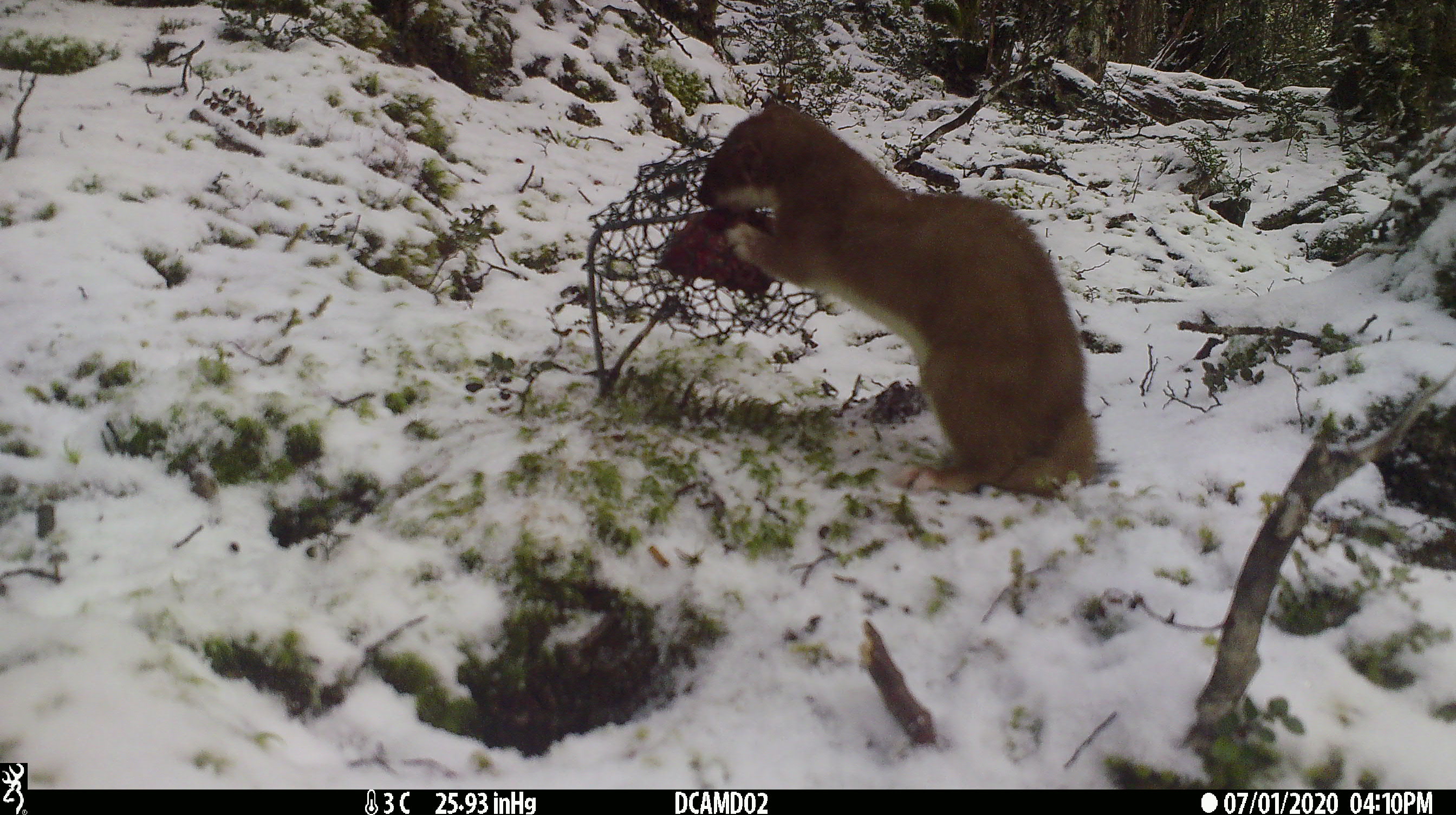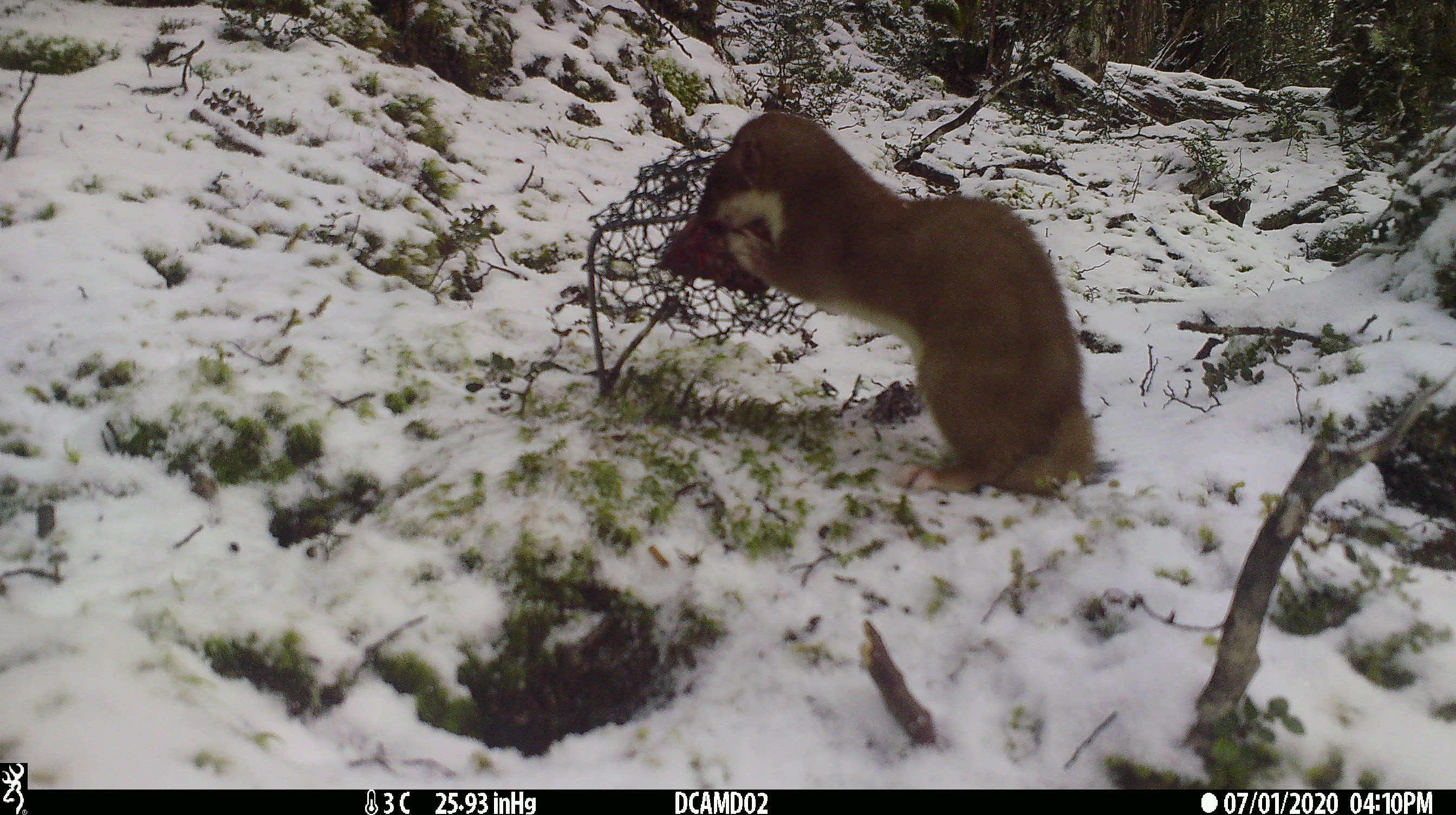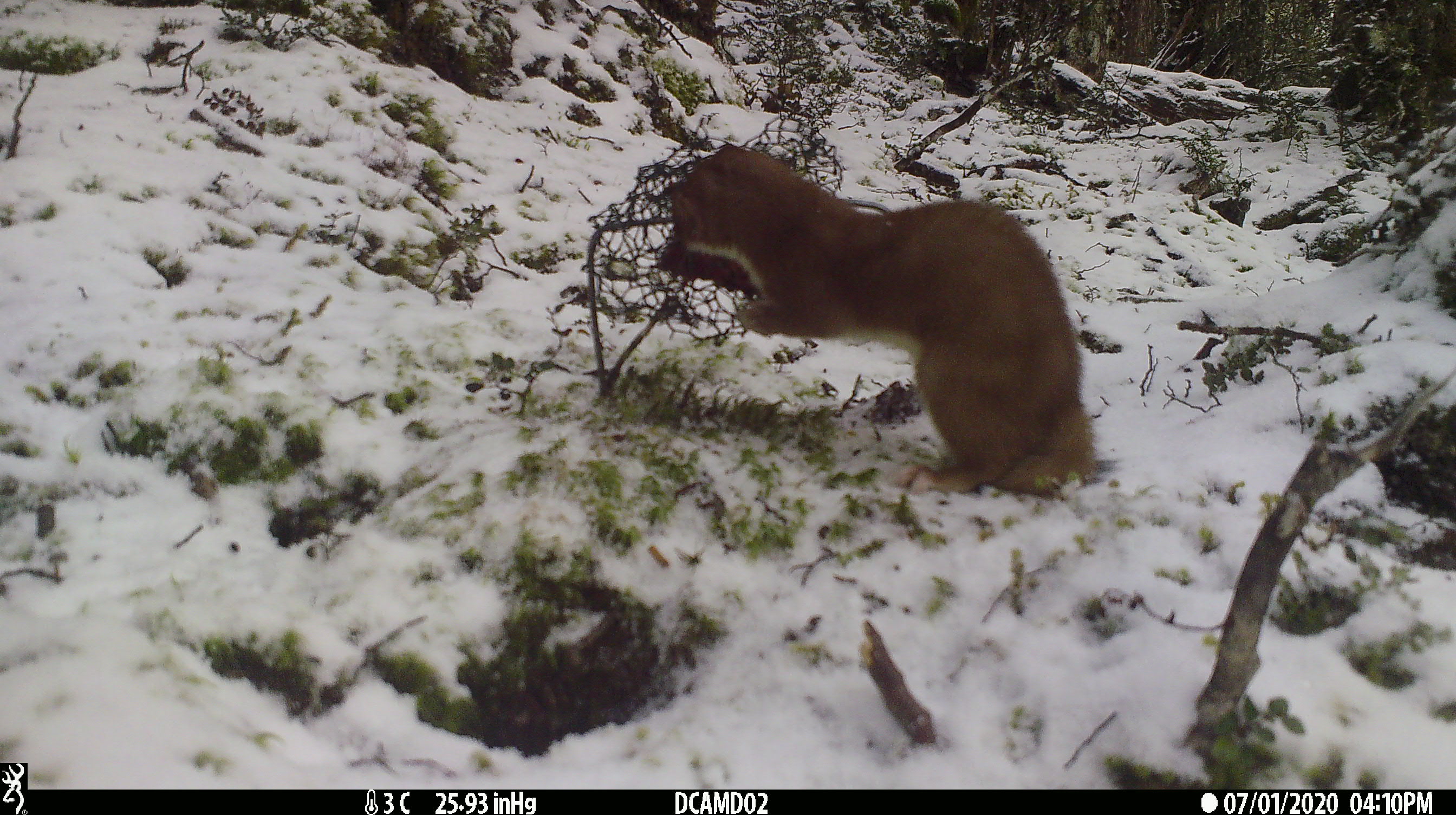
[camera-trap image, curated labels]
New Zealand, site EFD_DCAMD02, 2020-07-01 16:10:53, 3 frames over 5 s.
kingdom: Animalia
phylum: Chordata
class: Mammalia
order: Carnivora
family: Mustelidae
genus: Mustela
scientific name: Mustela erminea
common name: stoat